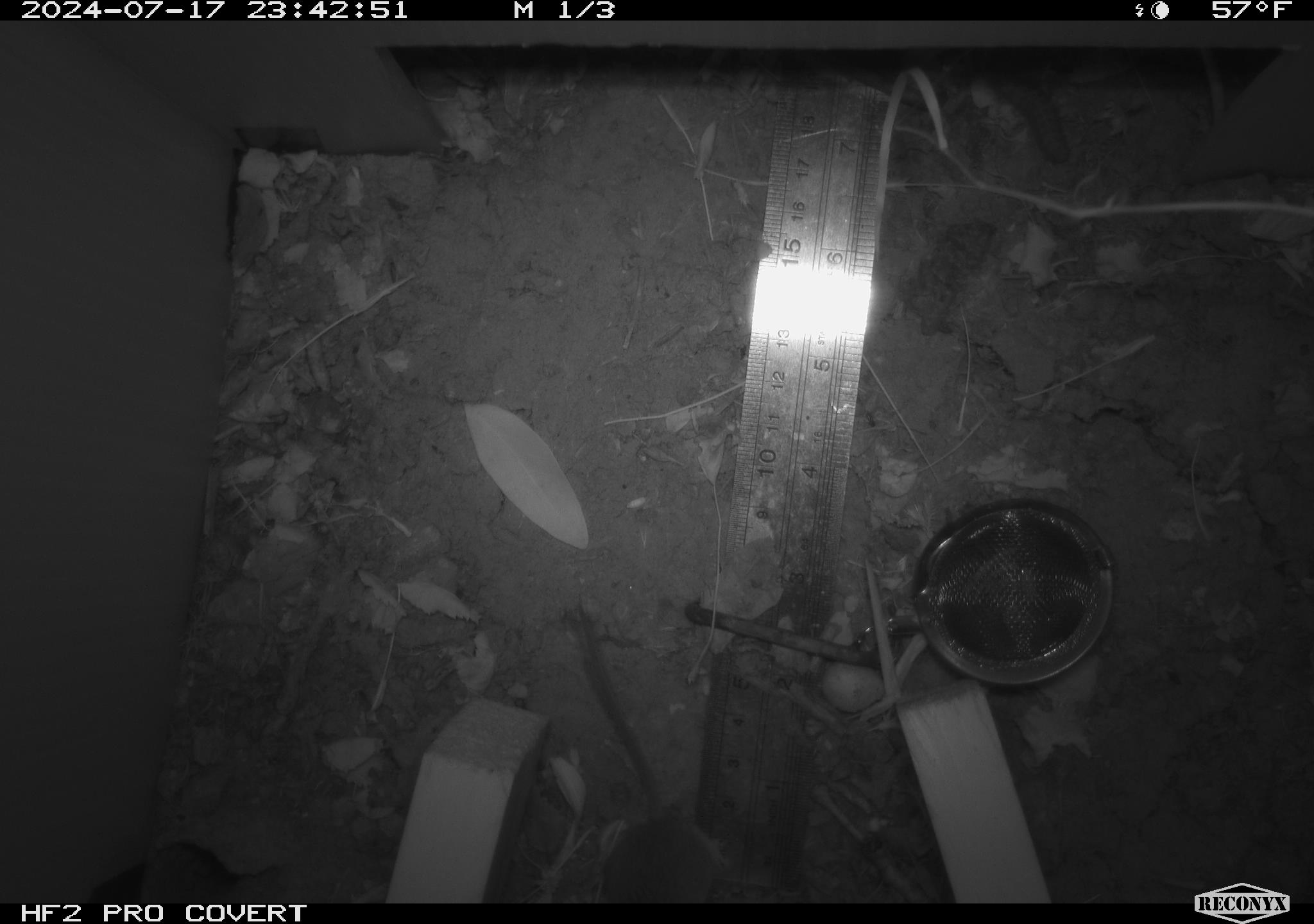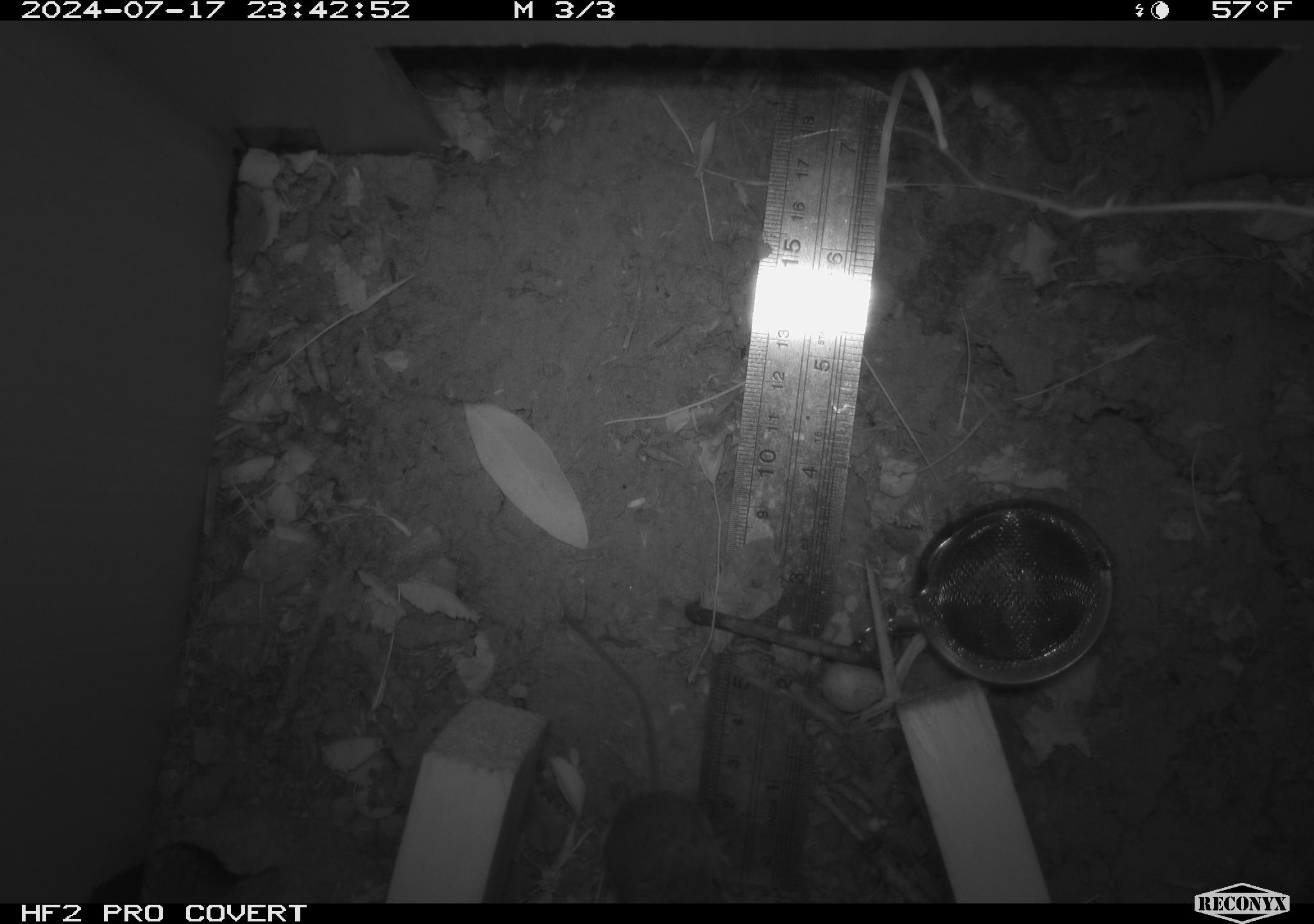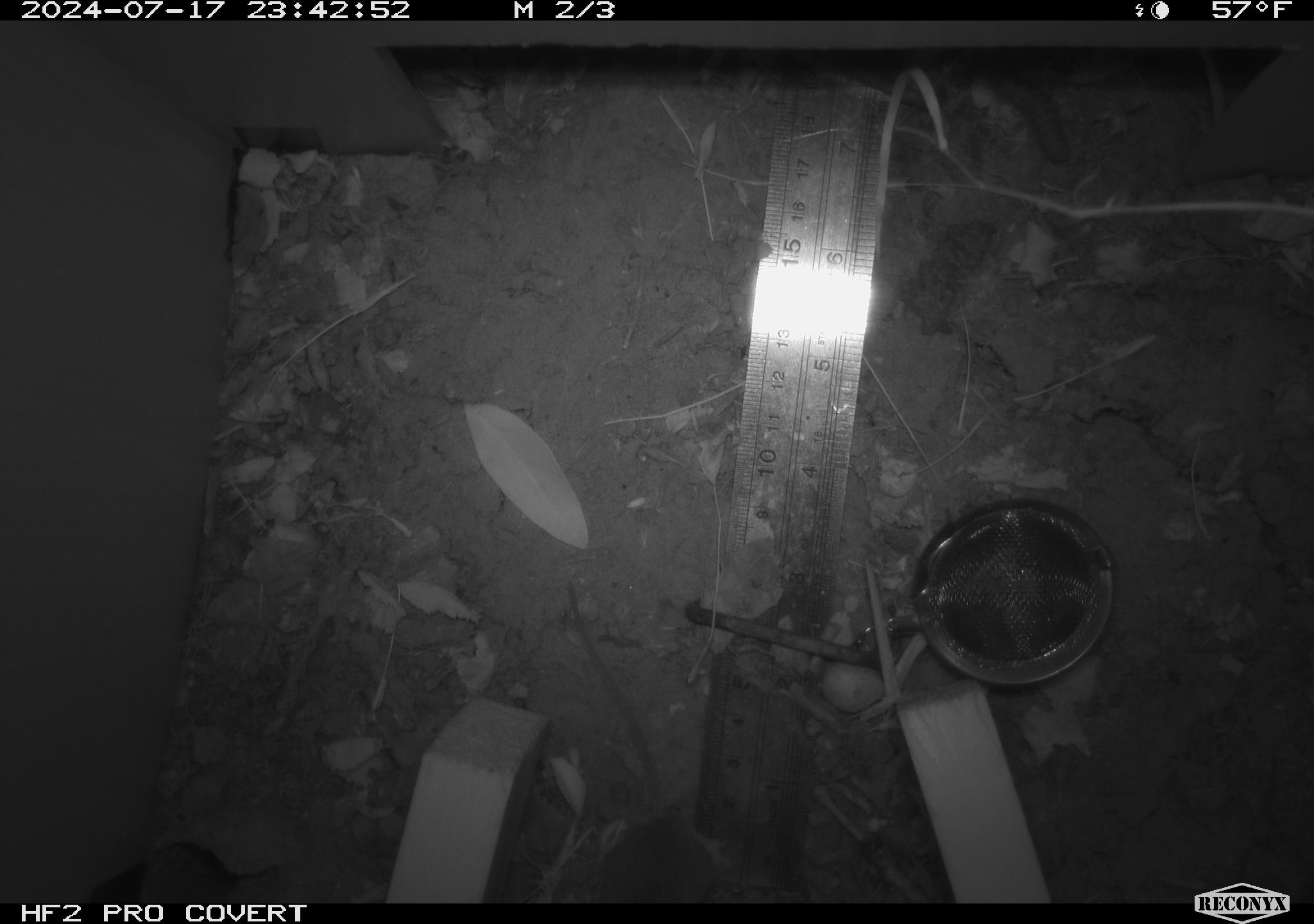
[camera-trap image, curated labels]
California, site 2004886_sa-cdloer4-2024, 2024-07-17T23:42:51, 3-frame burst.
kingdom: Animalia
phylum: Chordata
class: Mammalia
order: Rodentia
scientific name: Rodentia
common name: rodent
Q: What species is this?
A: Rodent (Rodentia).